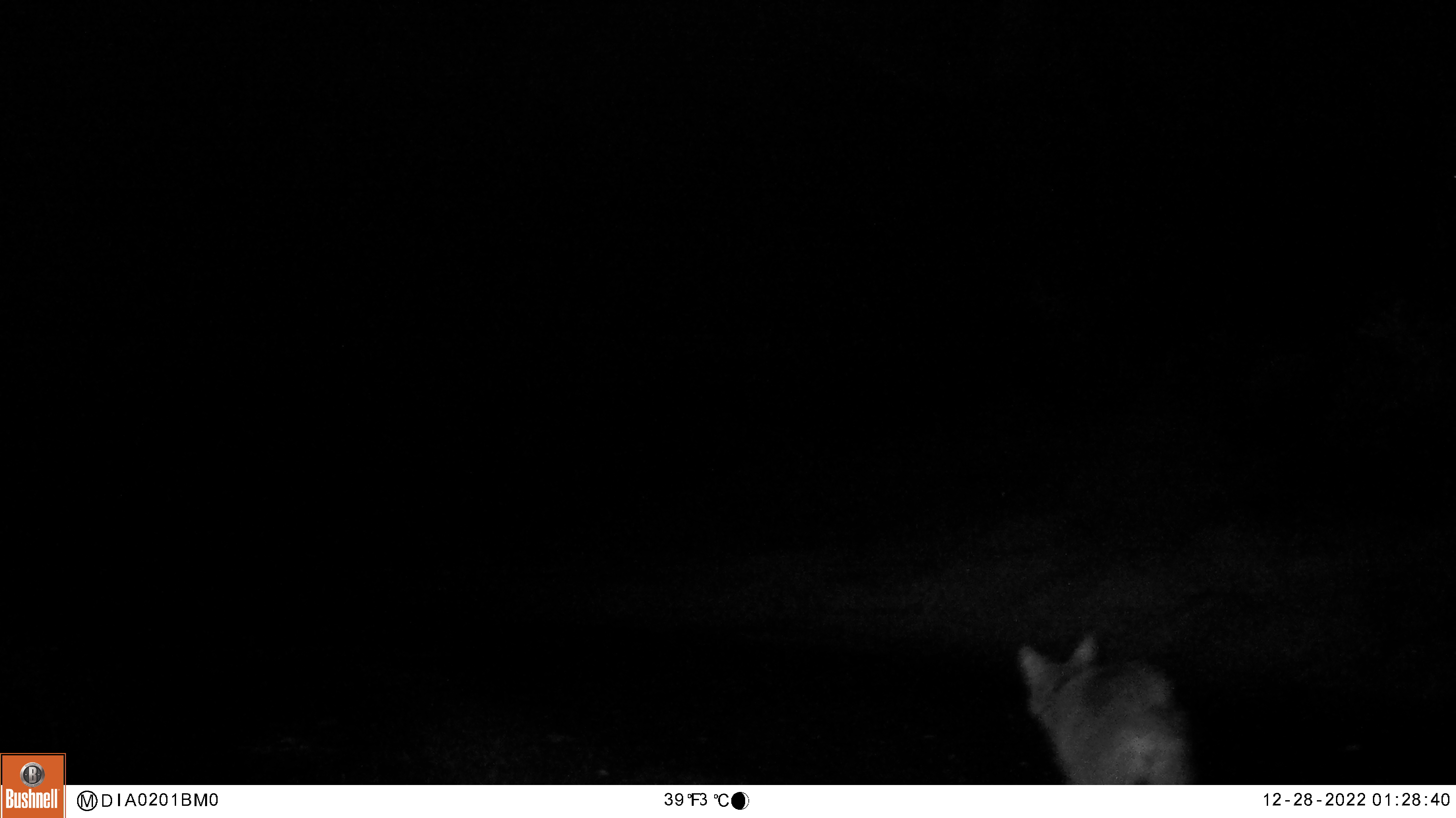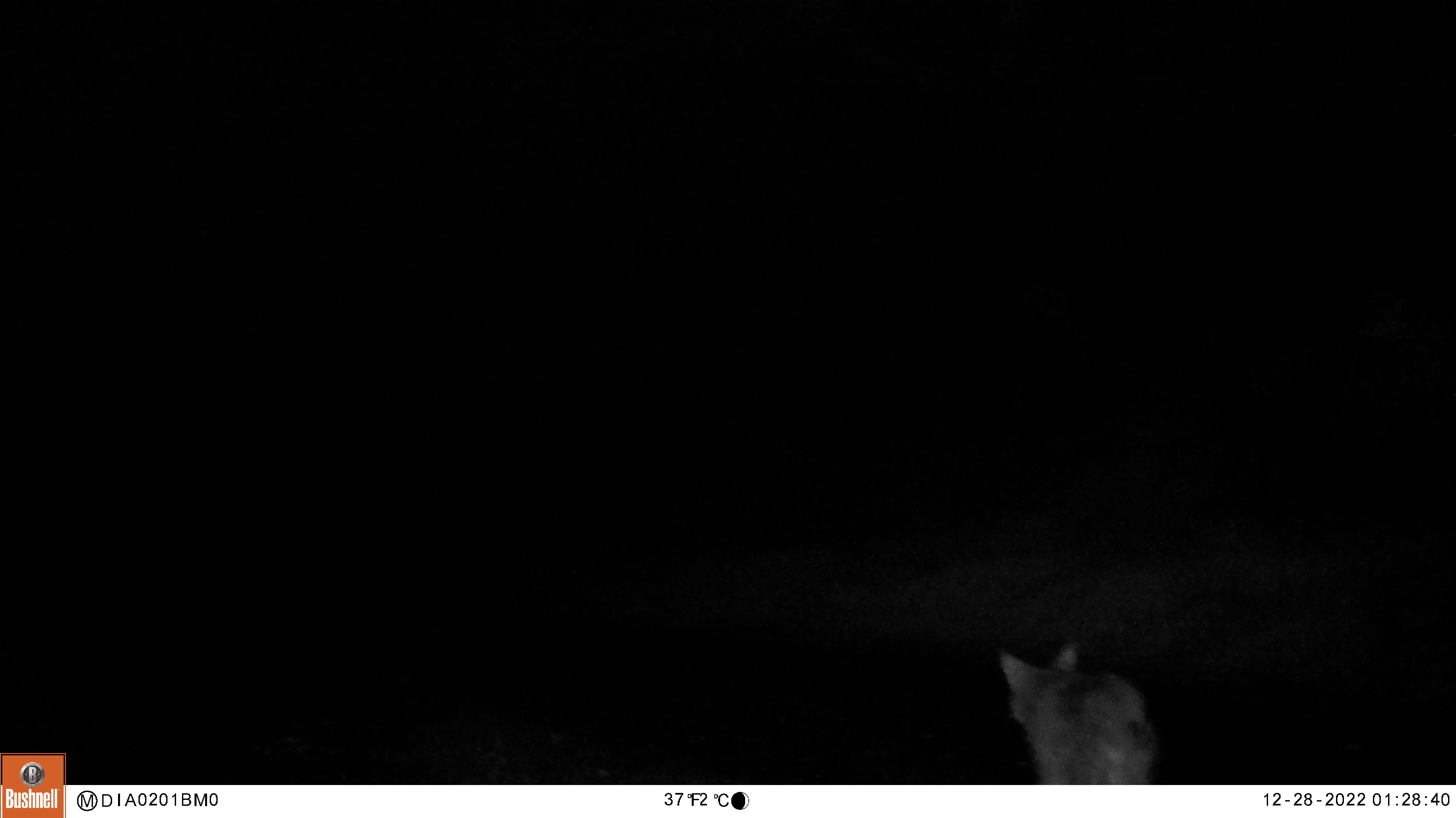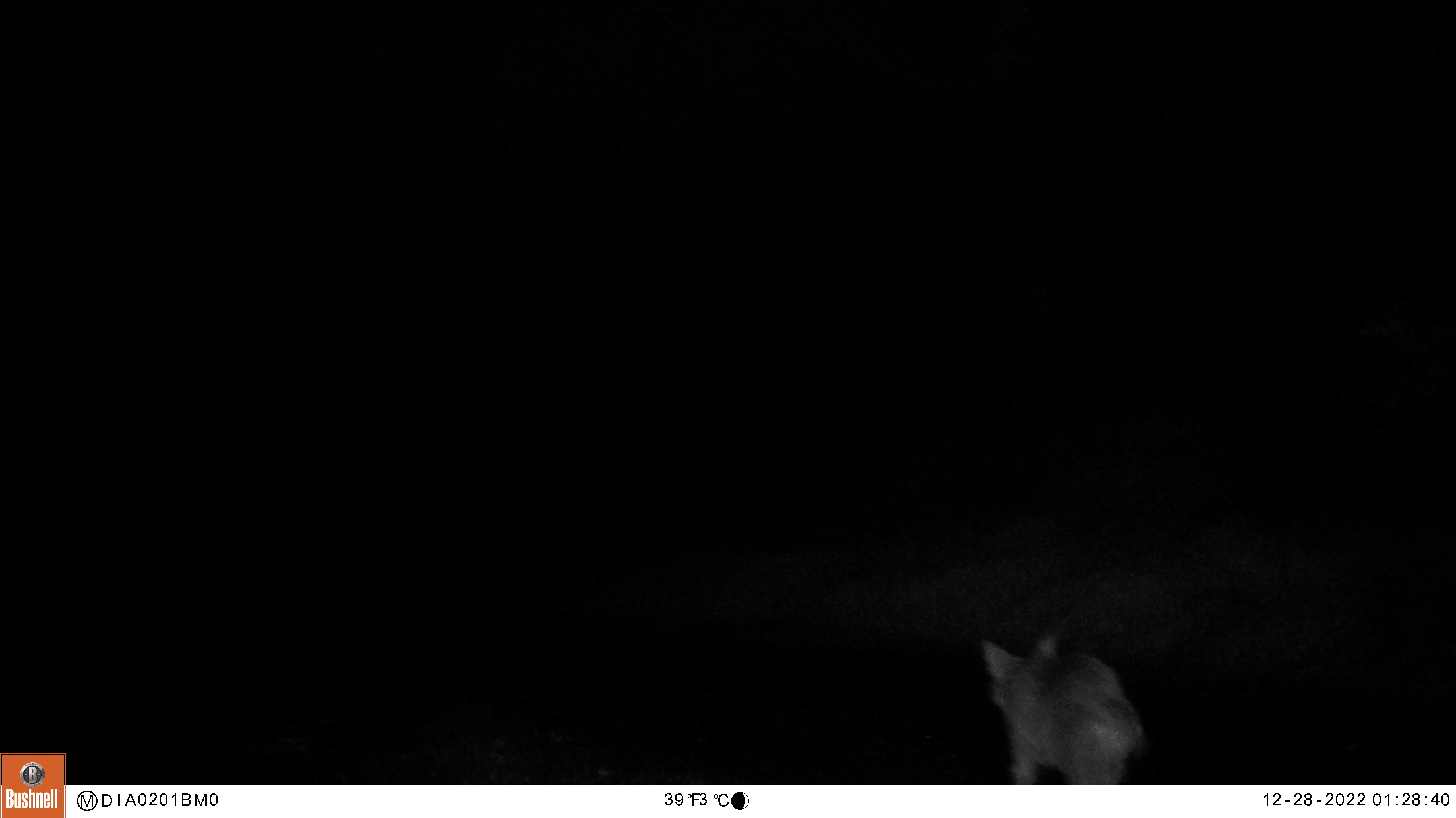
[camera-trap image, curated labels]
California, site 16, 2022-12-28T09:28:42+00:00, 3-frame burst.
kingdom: Animalia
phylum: Chordata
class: Mammalia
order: Carnivora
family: Canidae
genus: Canis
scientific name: Canis latrans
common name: coyote